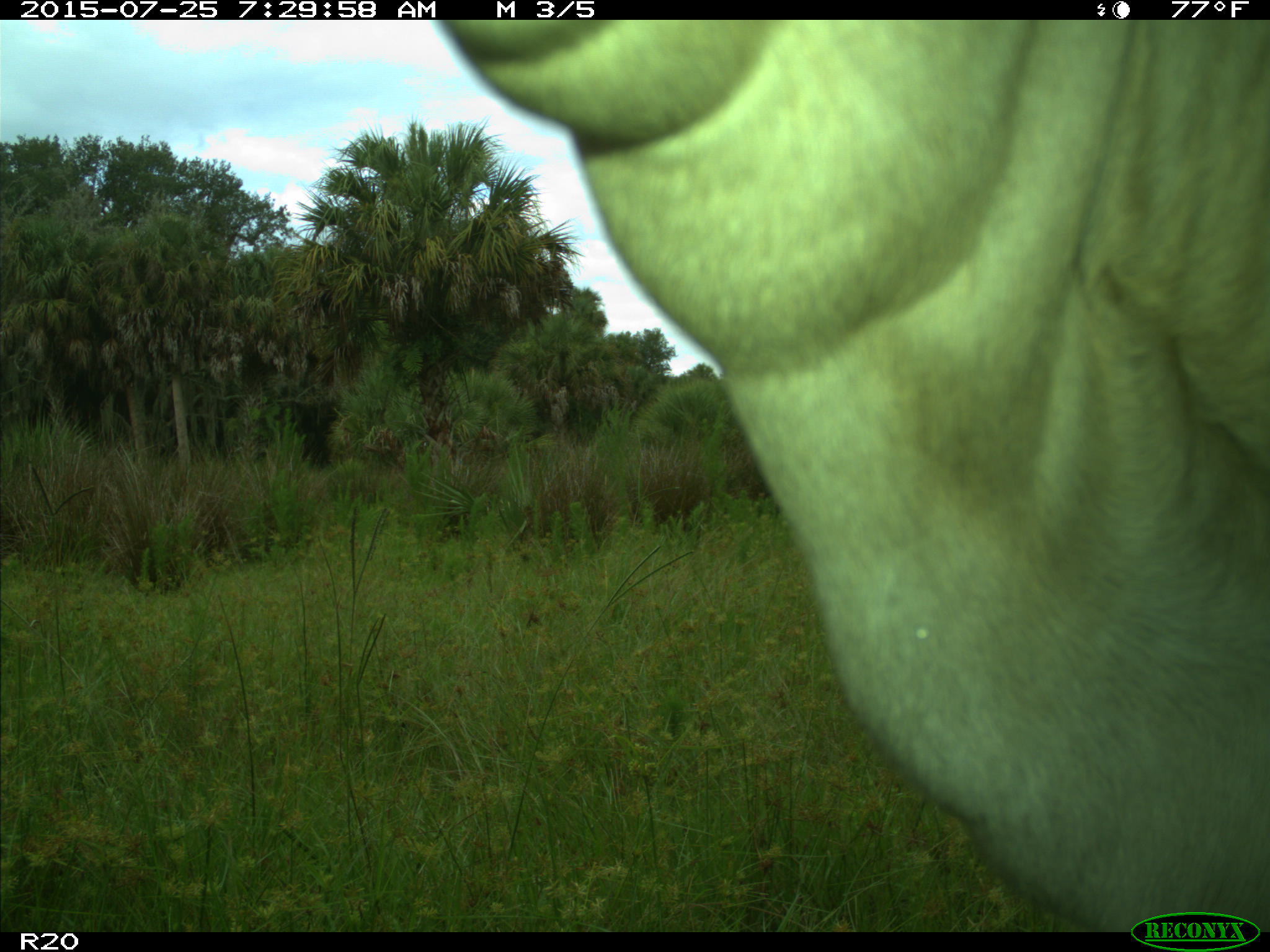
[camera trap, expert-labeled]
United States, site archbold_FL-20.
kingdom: Animalia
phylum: Chordata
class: Mammalia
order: Artiodactyla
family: Bovidae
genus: Bos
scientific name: Bos taurus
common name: domestic cow